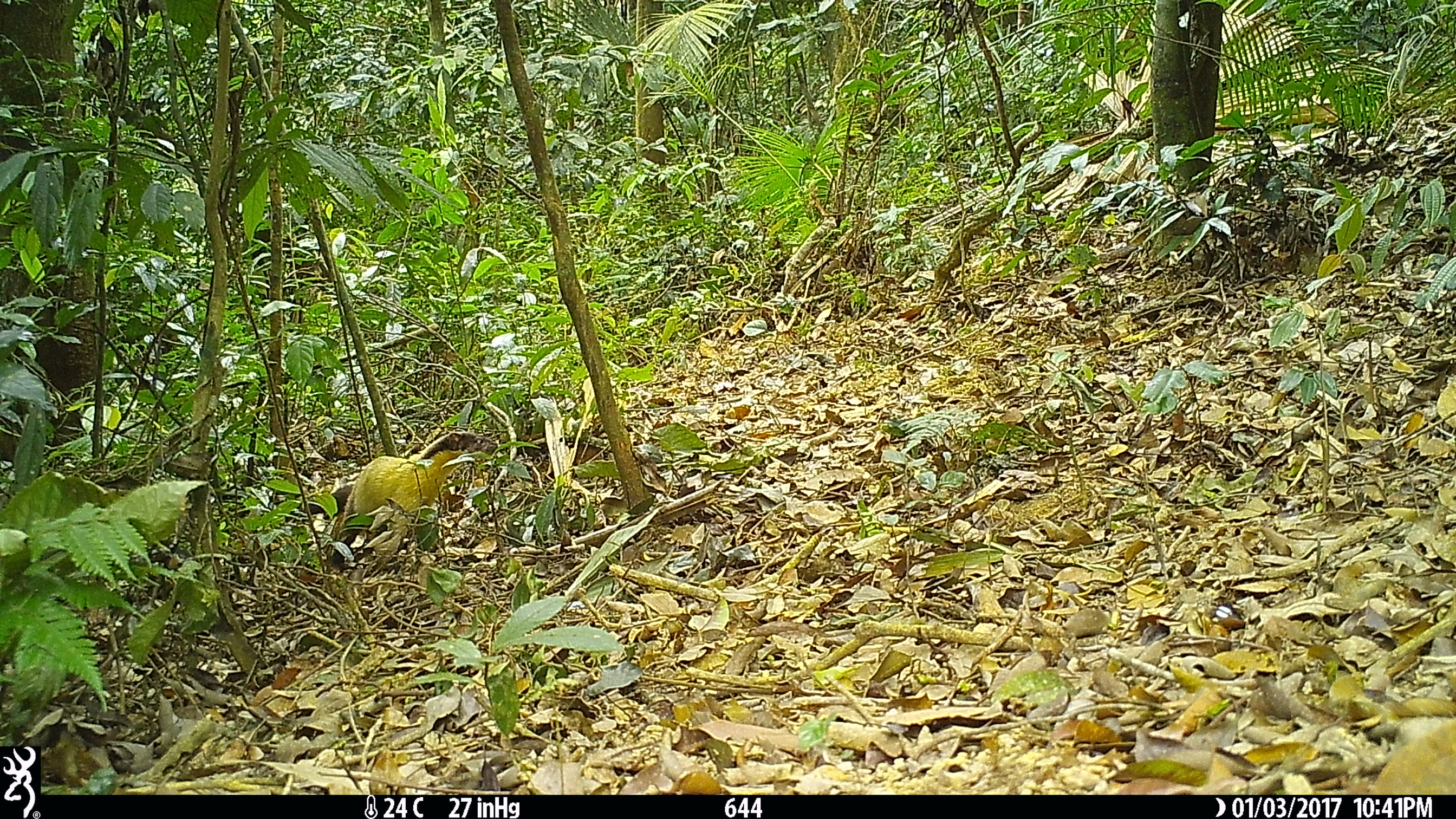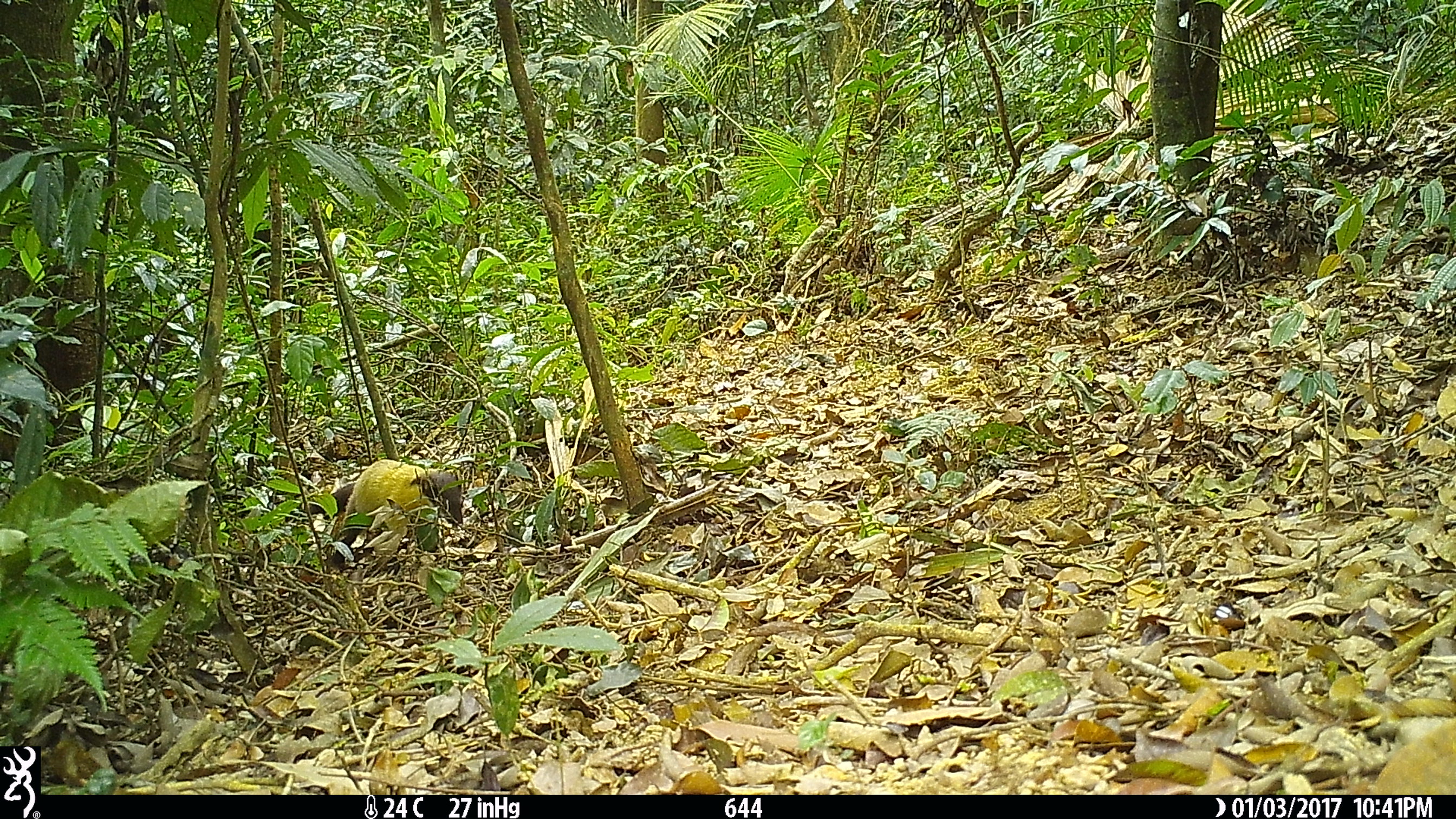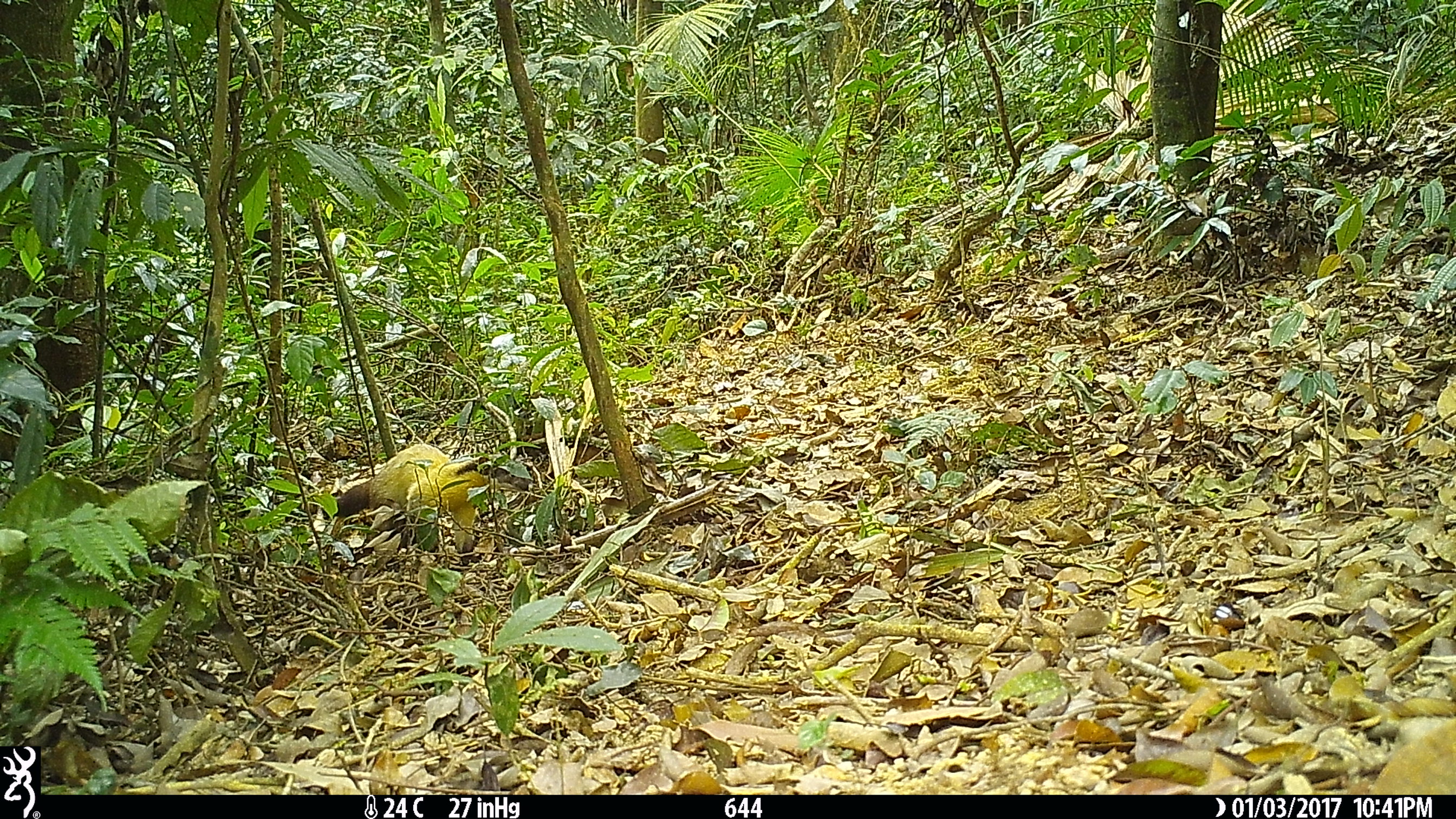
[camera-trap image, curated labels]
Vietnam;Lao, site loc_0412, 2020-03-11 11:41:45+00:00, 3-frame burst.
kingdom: Animalia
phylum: Chordata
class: Mammalia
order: Carnivora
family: Mustelidae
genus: Martes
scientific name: Martes flavigula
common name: yellow-throated marten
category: yellow throated marten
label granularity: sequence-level